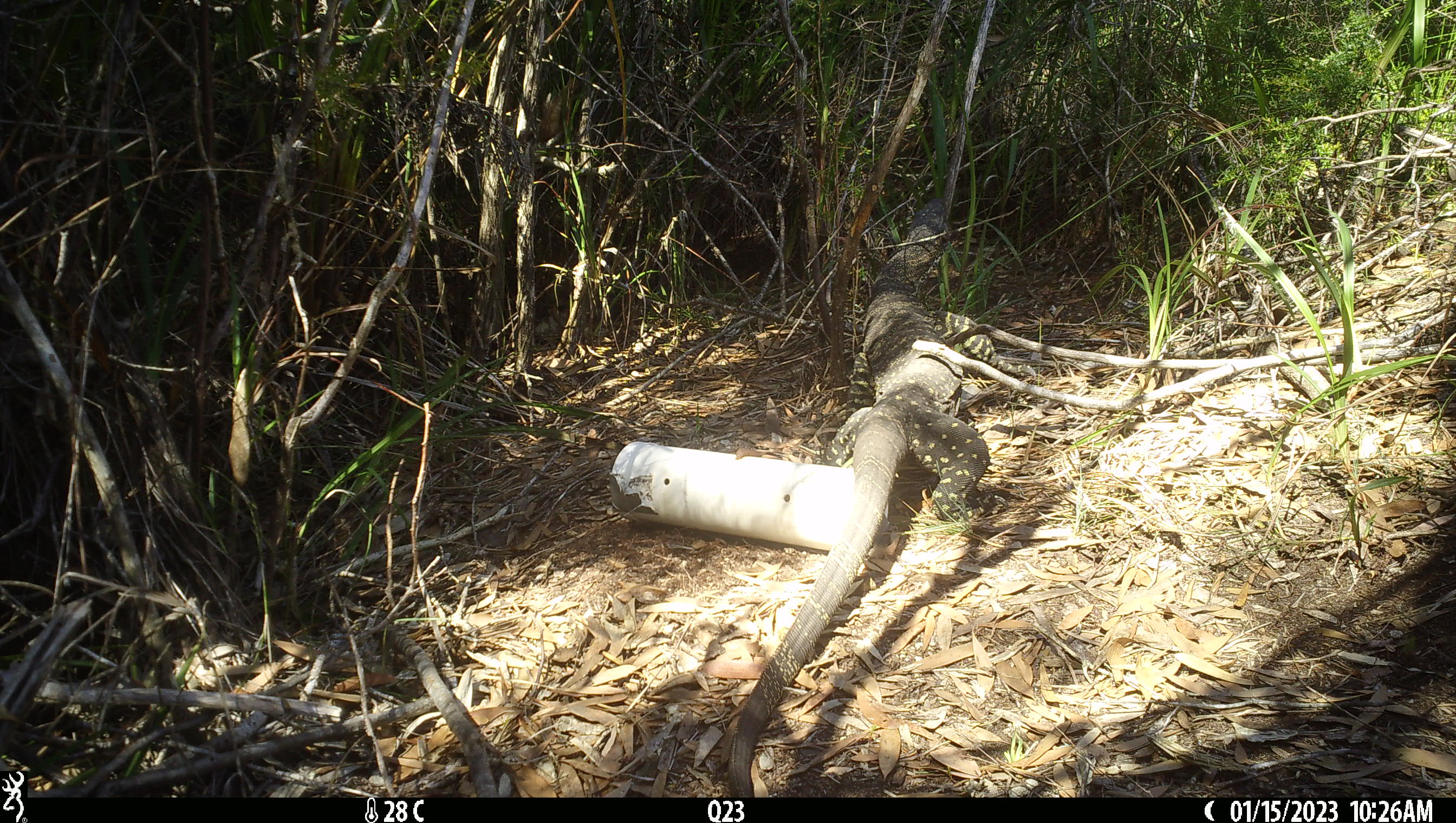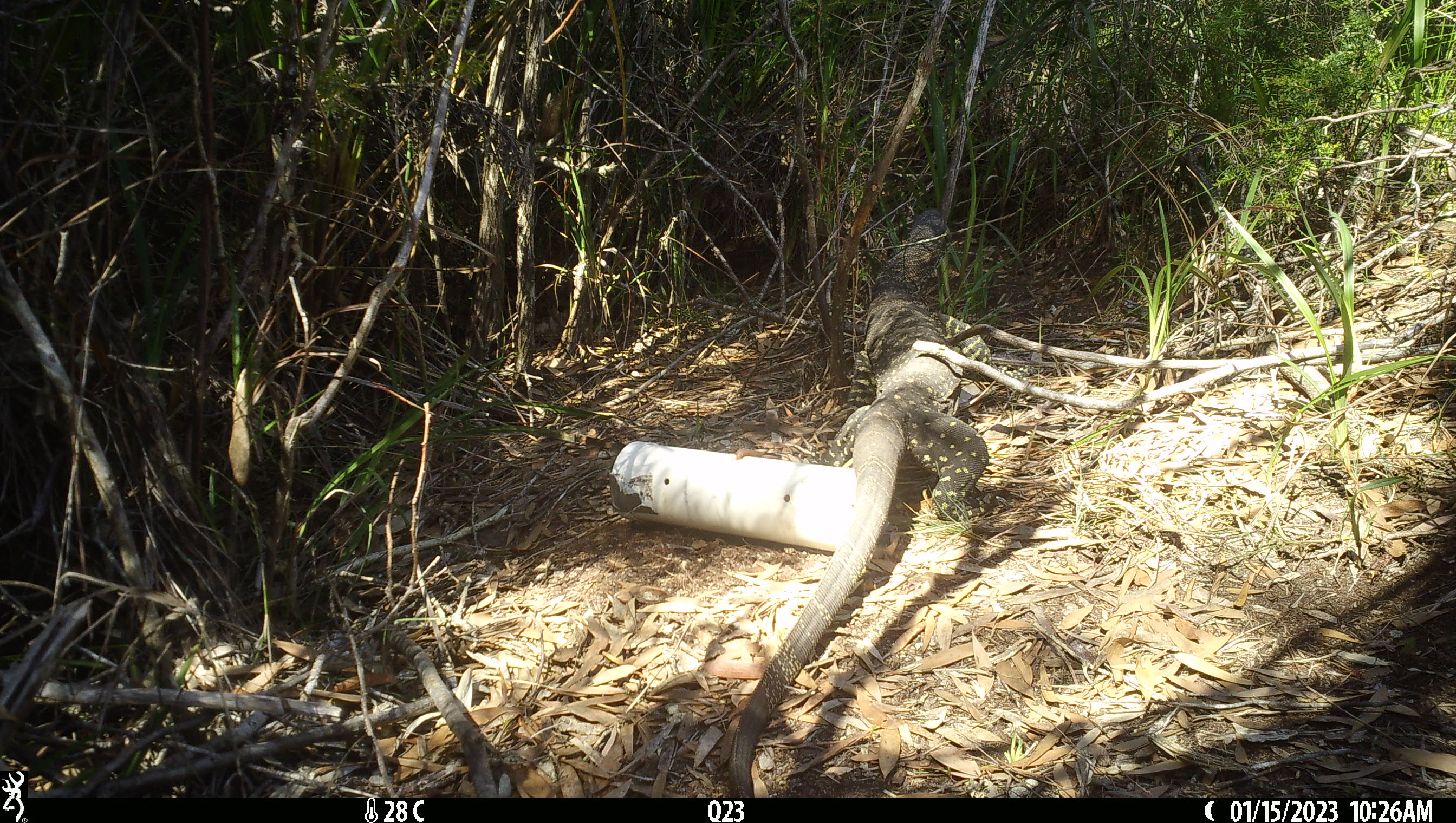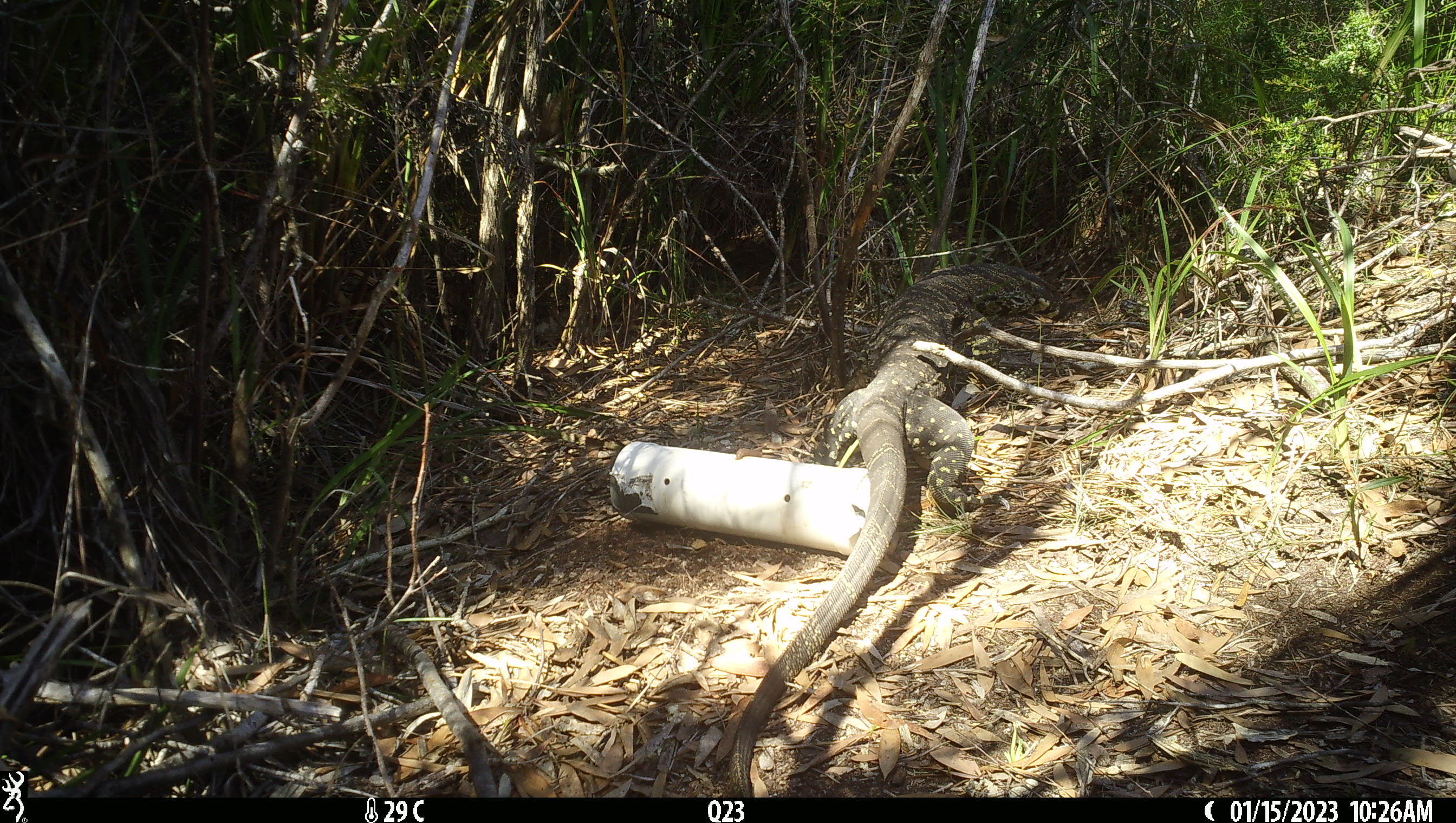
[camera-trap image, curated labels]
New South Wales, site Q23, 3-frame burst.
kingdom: Animalia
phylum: Chordata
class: Reptilia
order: Squamata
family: Varanidae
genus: Varanus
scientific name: Varanus varius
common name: lace monitor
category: goanna